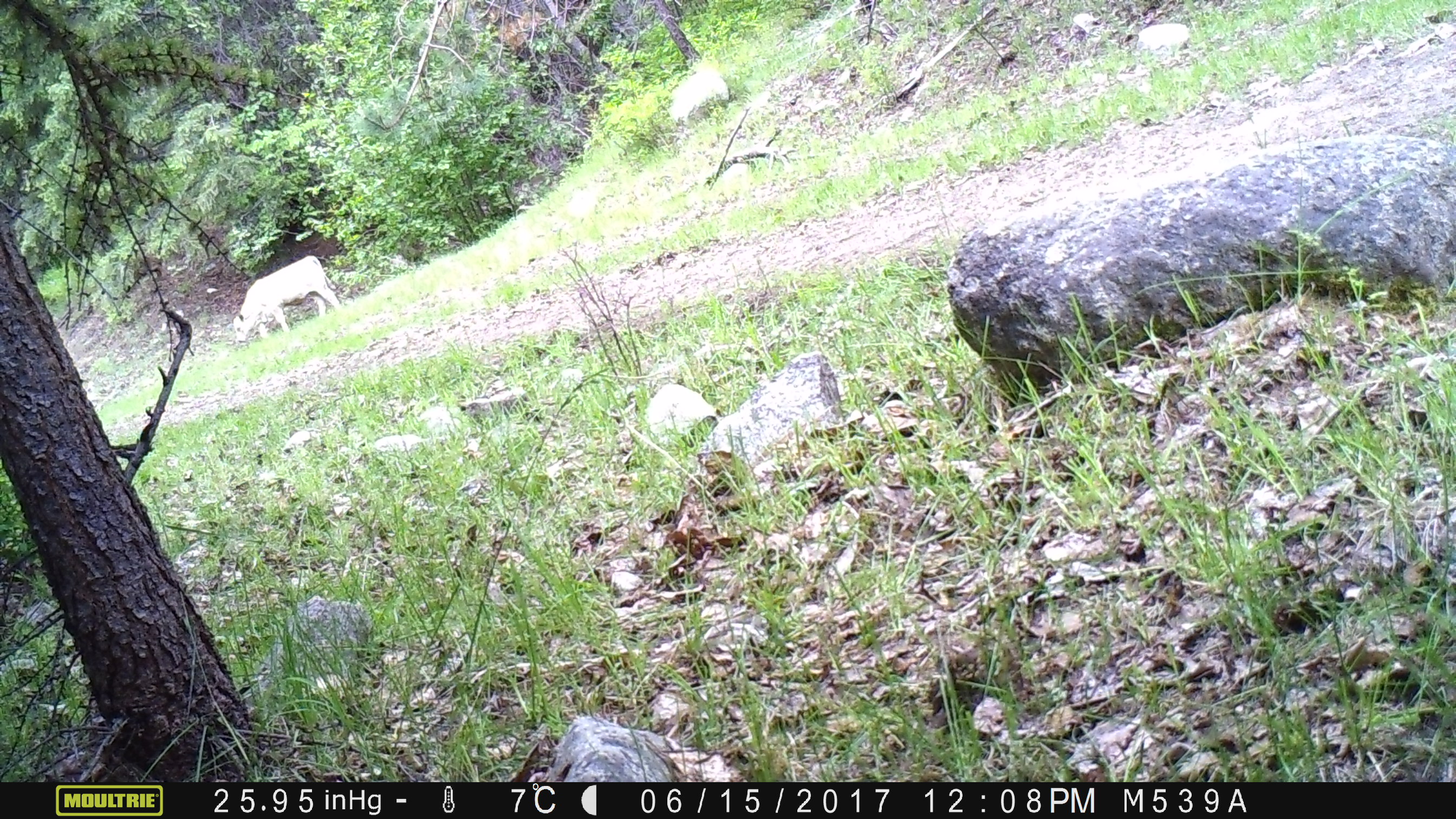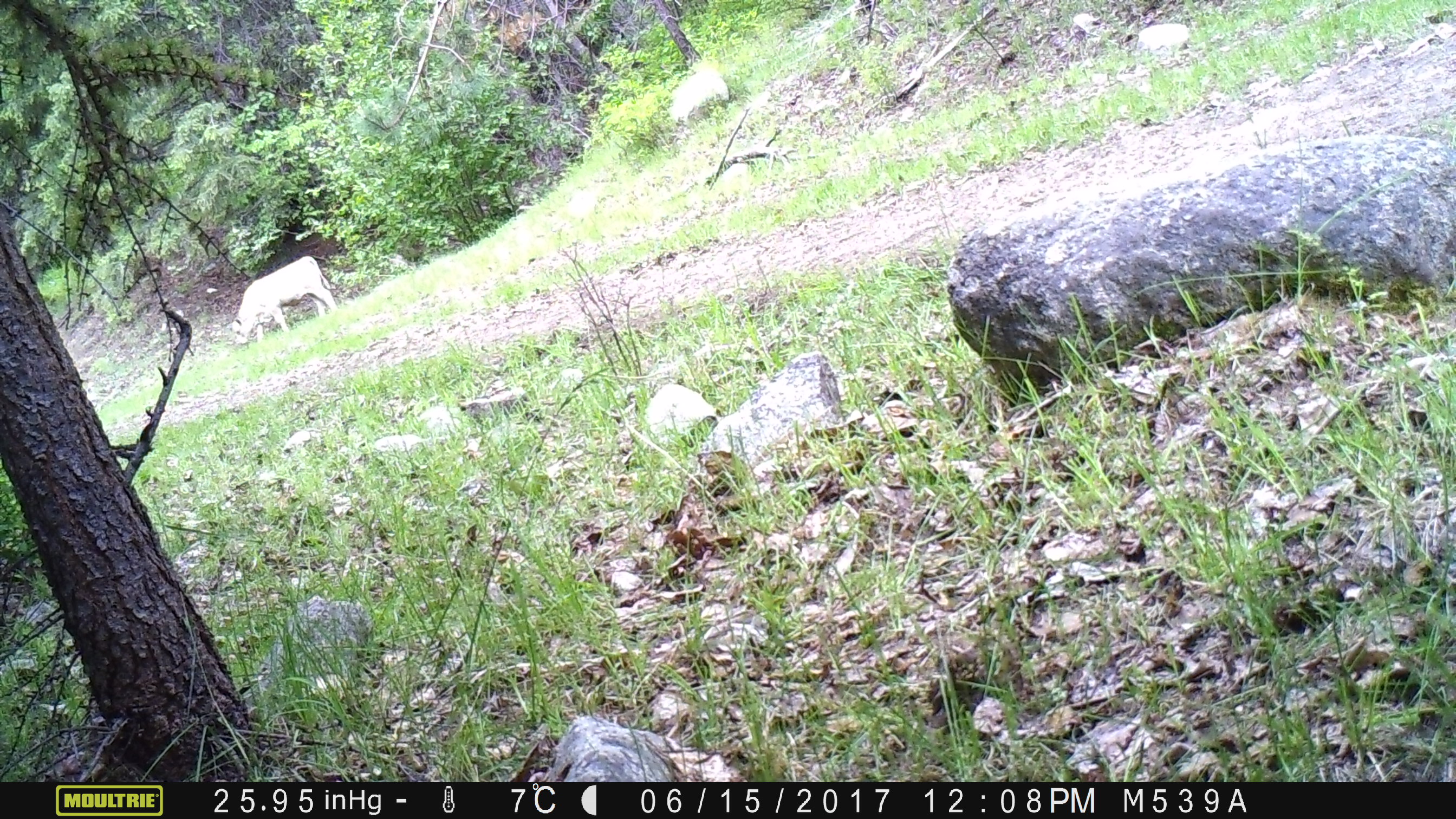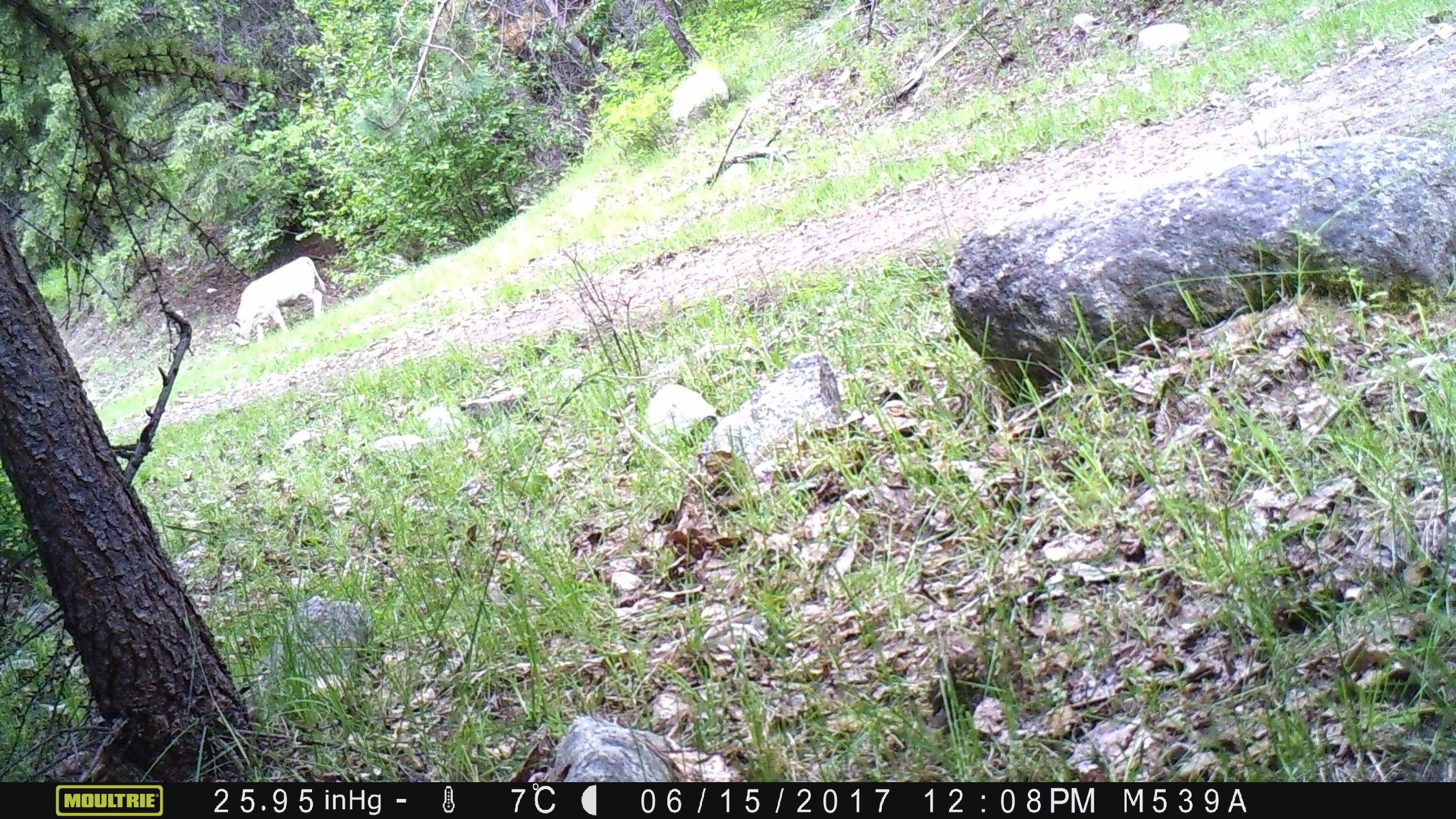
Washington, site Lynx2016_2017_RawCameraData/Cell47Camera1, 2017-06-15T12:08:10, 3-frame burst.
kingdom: Animalia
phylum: Chordata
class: Mammalia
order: Artiodactyla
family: Bovidae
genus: Bos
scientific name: Bos taurus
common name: domestic cattle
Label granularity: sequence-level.